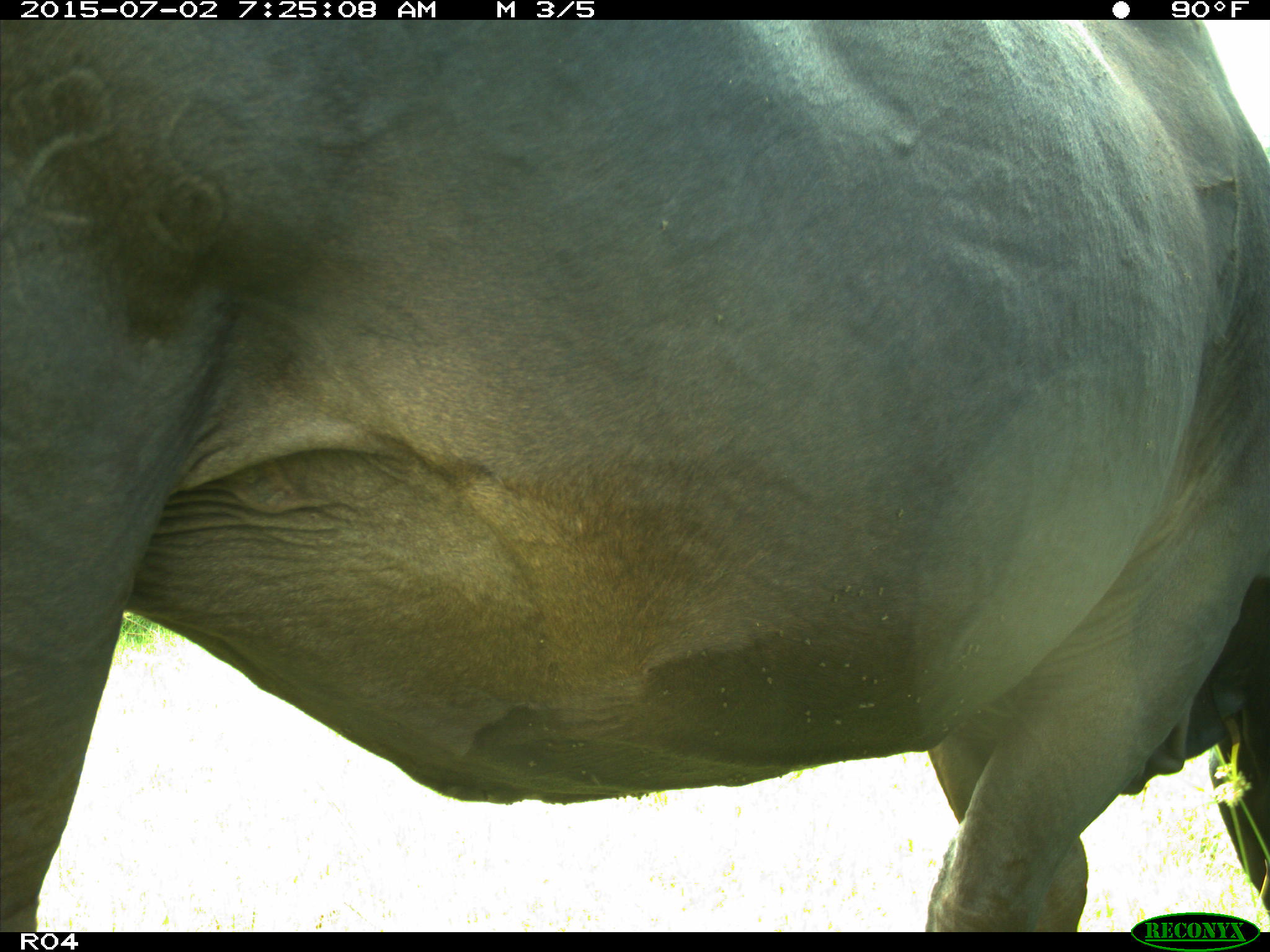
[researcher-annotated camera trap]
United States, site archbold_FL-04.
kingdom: Animalia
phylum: Chordata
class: Mammalia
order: Artiodactyla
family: Bovidae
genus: Bos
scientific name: Bos taurus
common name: domestic cow